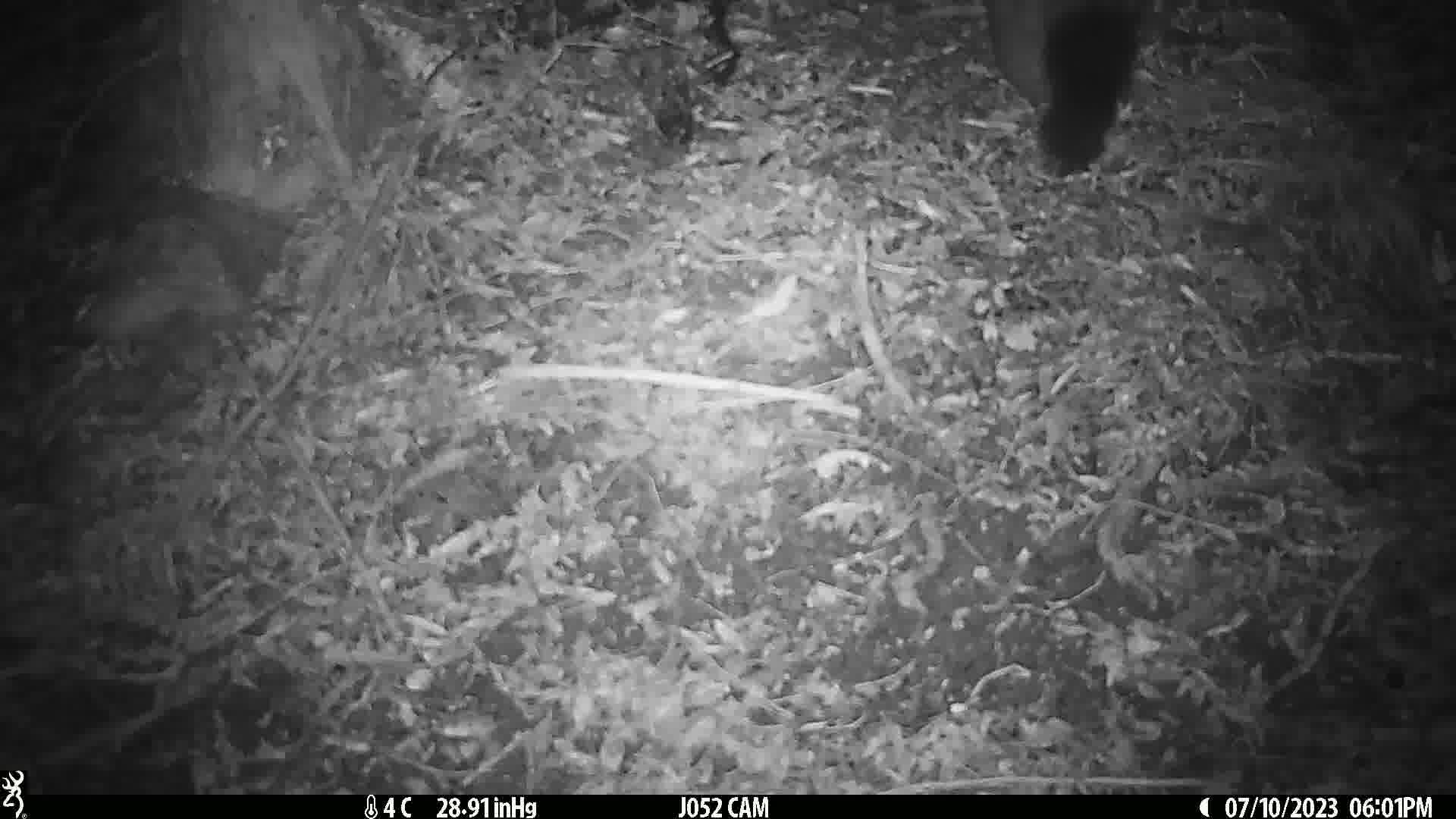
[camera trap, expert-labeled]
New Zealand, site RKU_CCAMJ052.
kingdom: Animalia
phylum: Chordata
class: Mammalia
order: Diprotodontia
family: Phalangeridae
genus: Trichosurus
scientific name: Trichosurus vulpecula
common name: common brushtail possum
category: possum